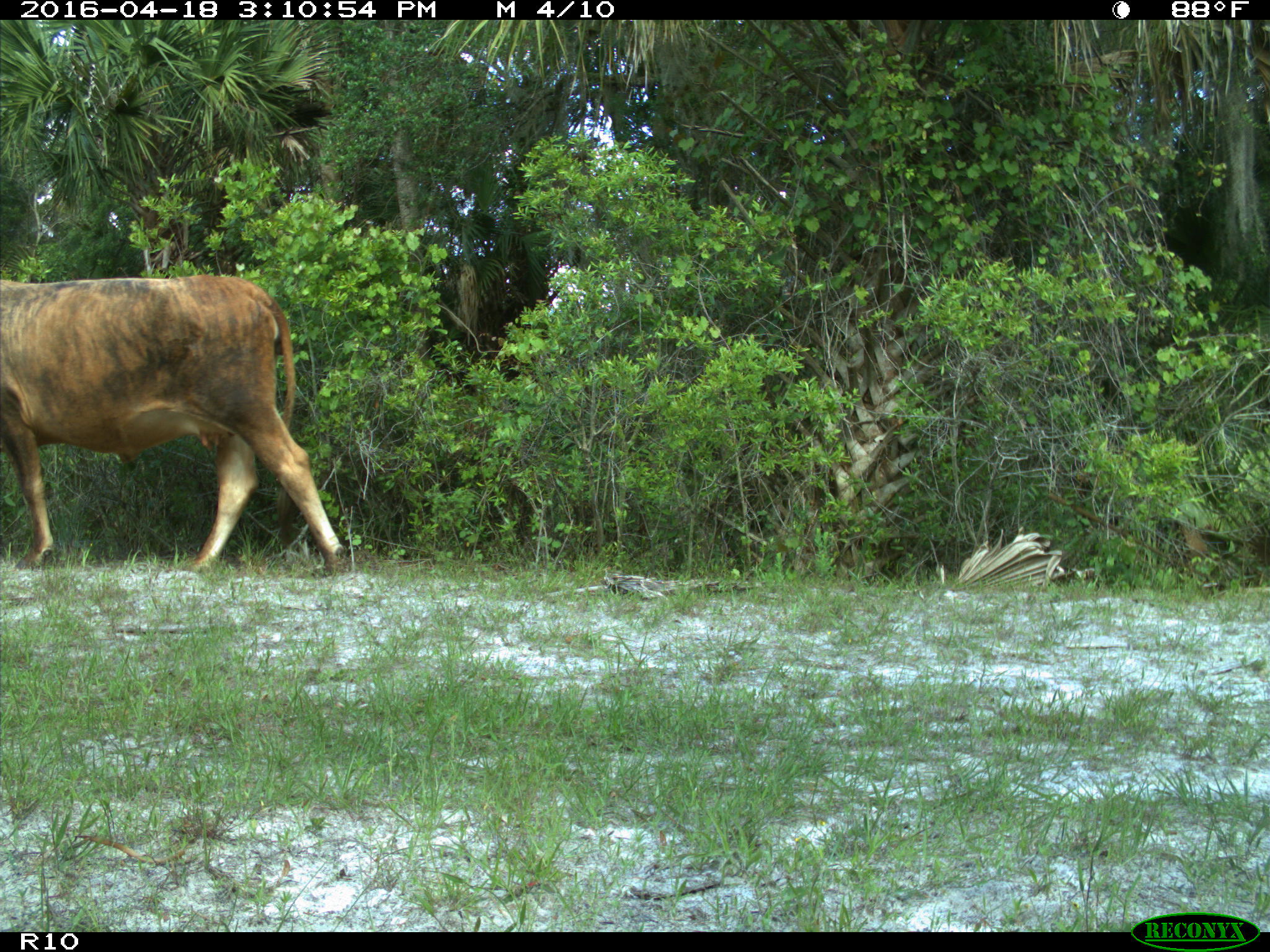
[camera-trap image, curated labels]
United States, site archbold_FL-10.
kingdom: Animalia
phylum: Chordata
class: Mammalia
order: Artiodactyla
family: Bovidae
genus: Bos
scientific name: Bos taurus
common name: domestic cow